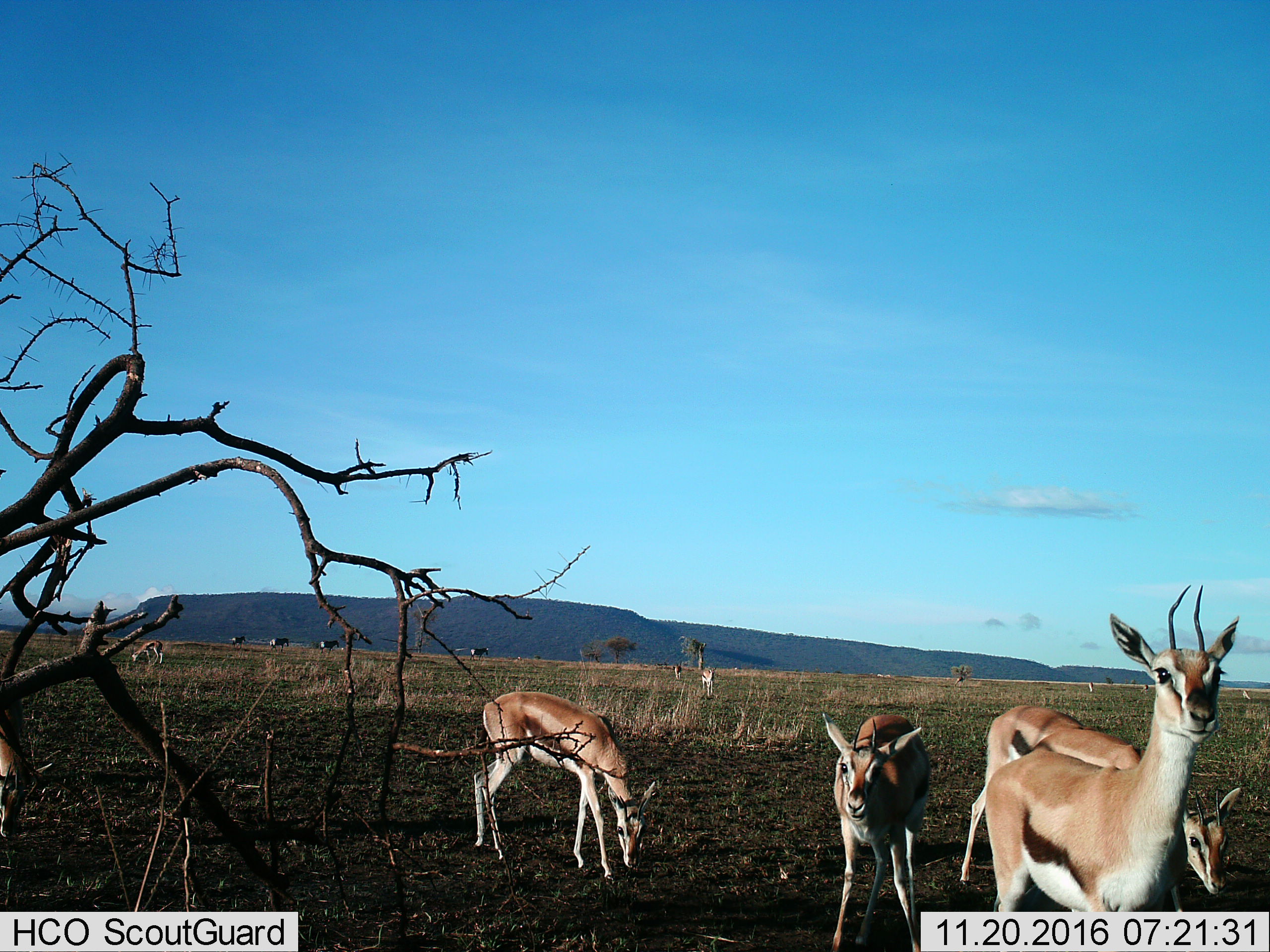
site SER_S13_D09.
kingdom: Animalia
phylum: Chordata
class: Mammalia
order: Artiodactyla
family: Bovidae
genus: Eudorcas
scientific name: Eudorcas thomsonii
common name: thomson's gazelle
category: gazellethomsons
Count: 5.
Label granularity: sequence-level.